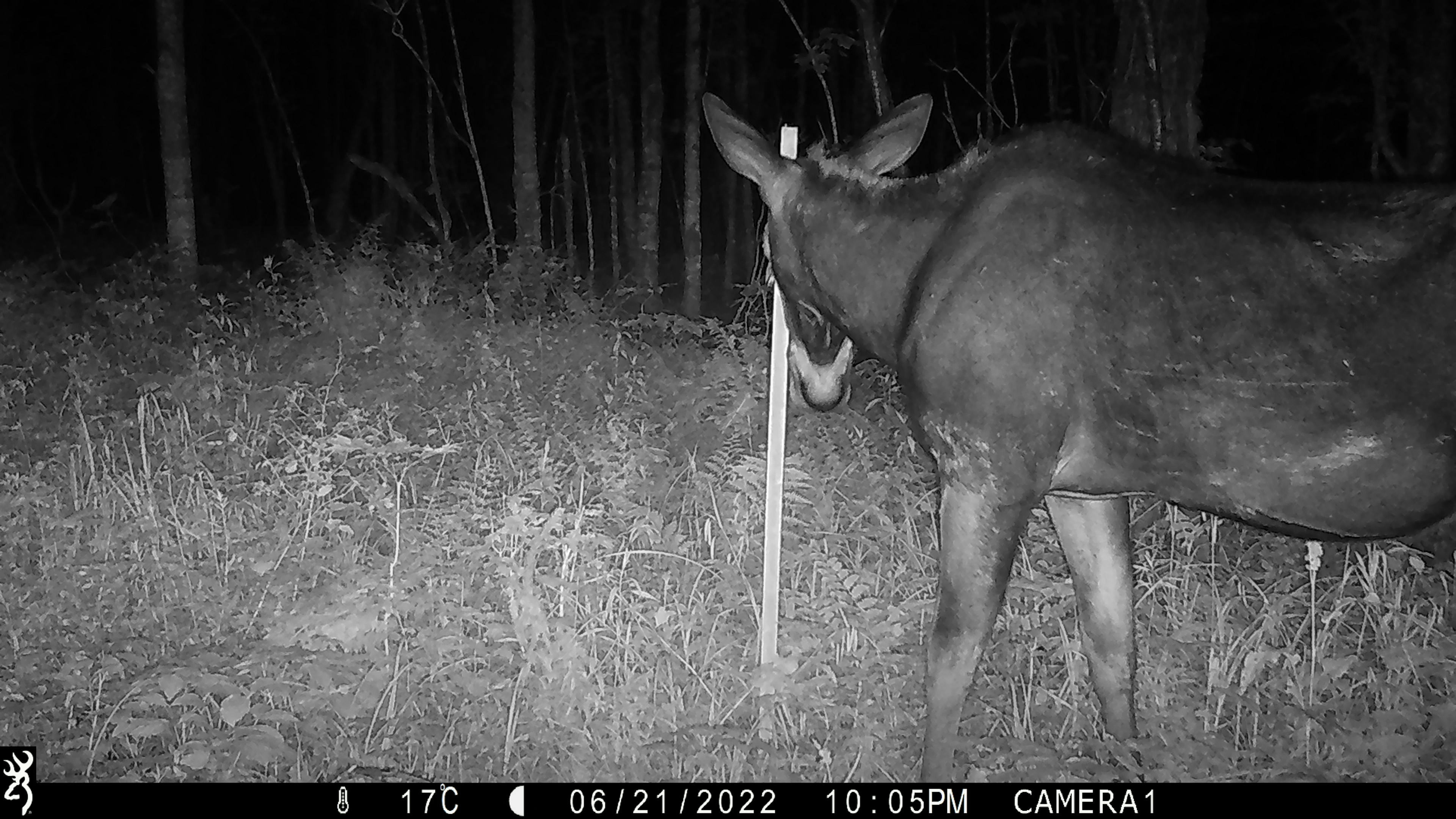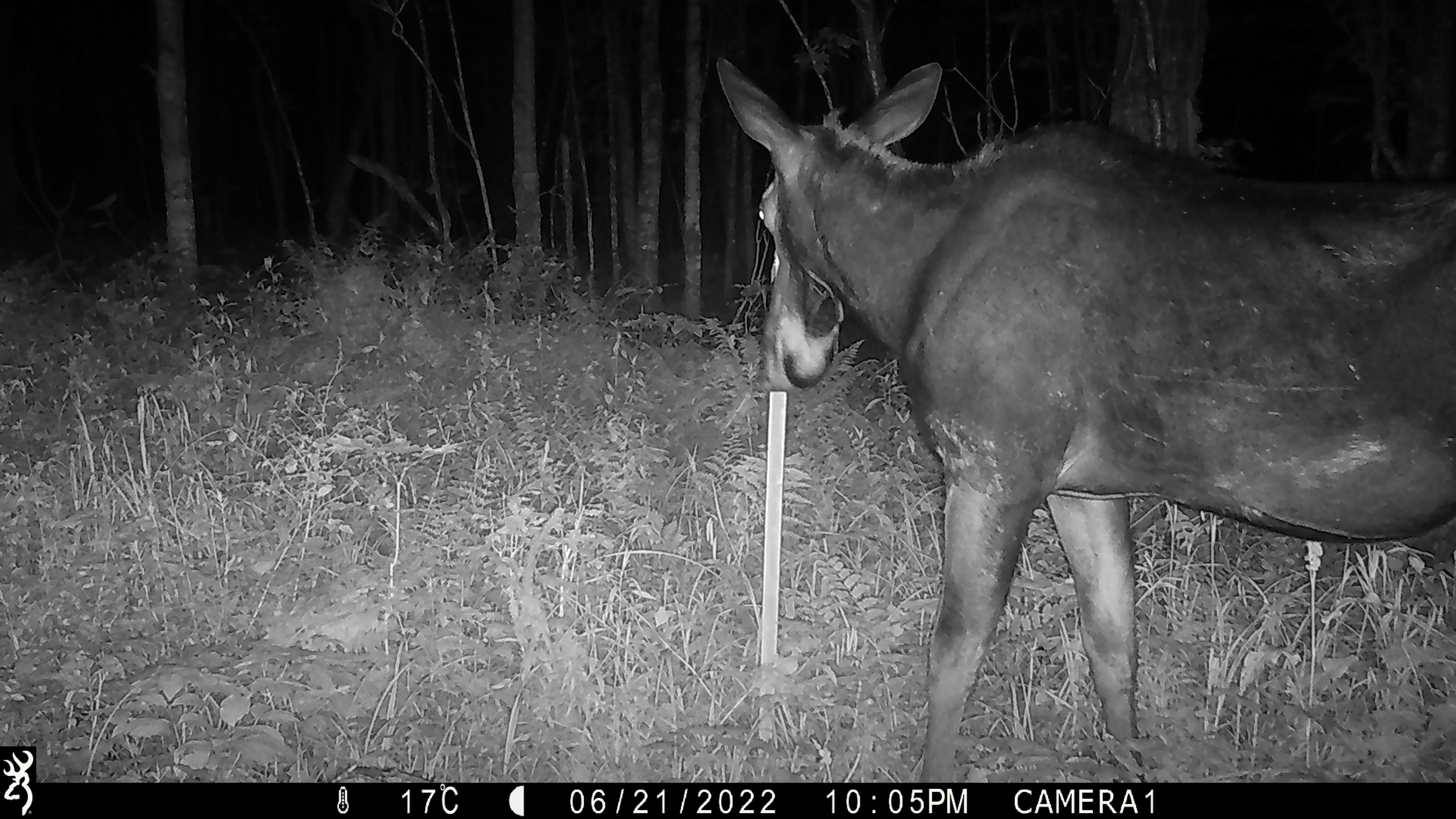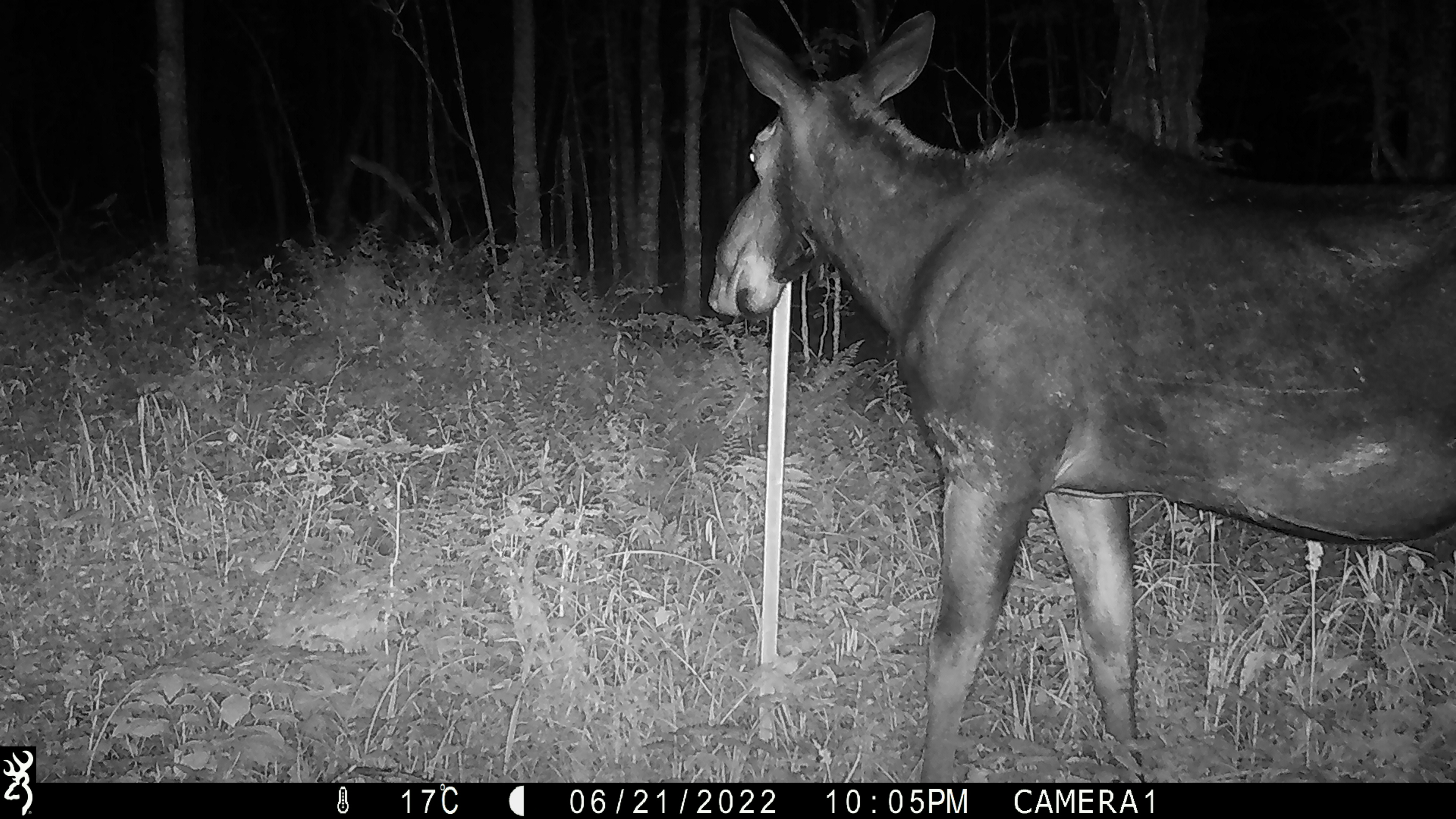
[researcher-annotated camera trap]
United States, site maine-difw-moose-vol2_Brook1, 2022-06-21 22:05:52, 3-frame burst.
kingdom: Animalia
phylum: Chordata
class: Mammalia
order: Artiodactyla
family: Cervidae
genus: Alces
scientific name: Alces alces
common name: moose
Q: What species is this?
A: Moose (Alces alces).